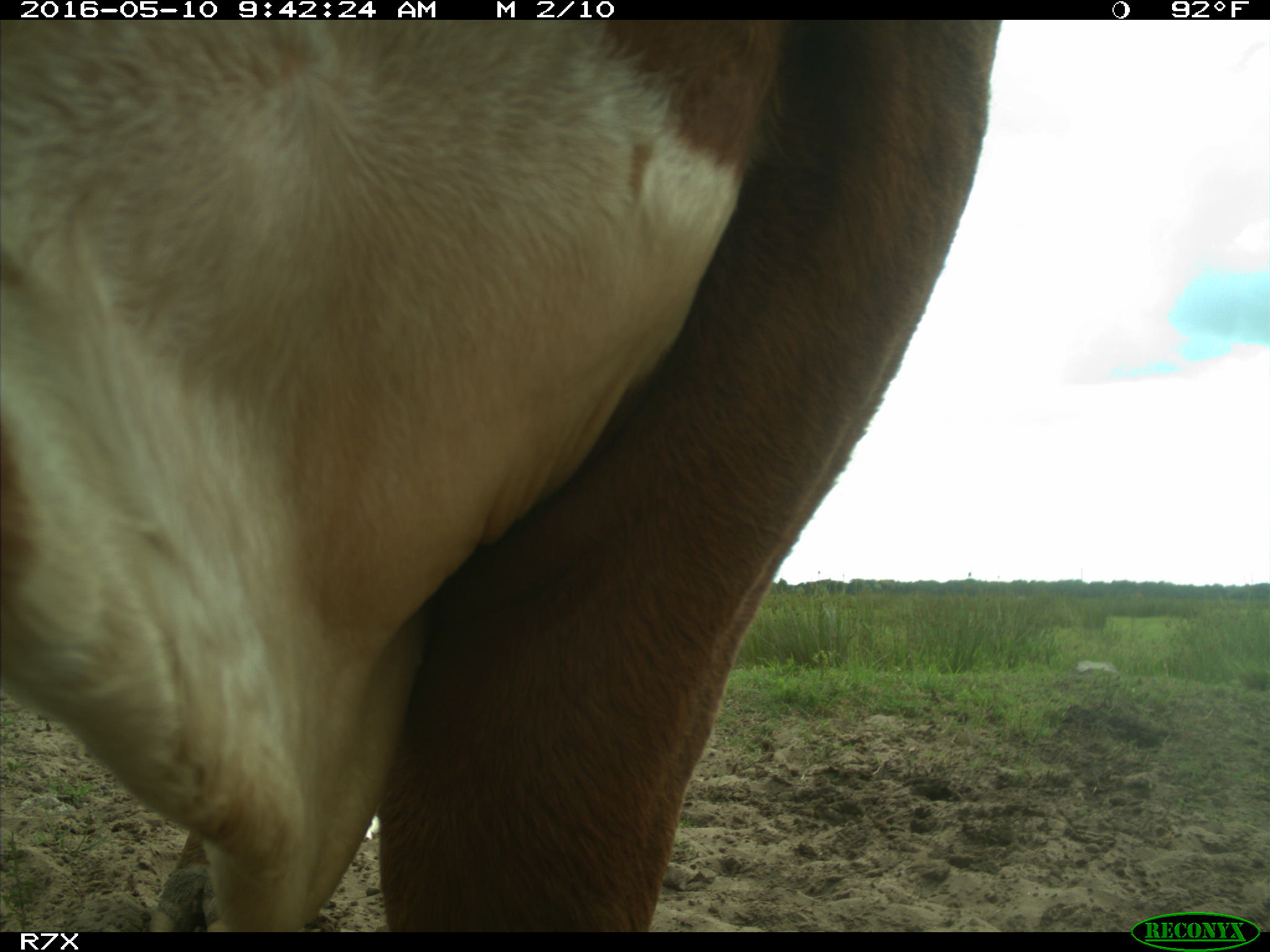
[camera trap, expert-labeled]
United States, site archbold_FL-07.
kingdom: Animalia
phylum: Chordata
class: Mammalia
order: Artiodactyla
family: Bovidae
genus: Bos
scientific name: Bos taurus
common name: domestic cow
Bos taurus (domestic cow).